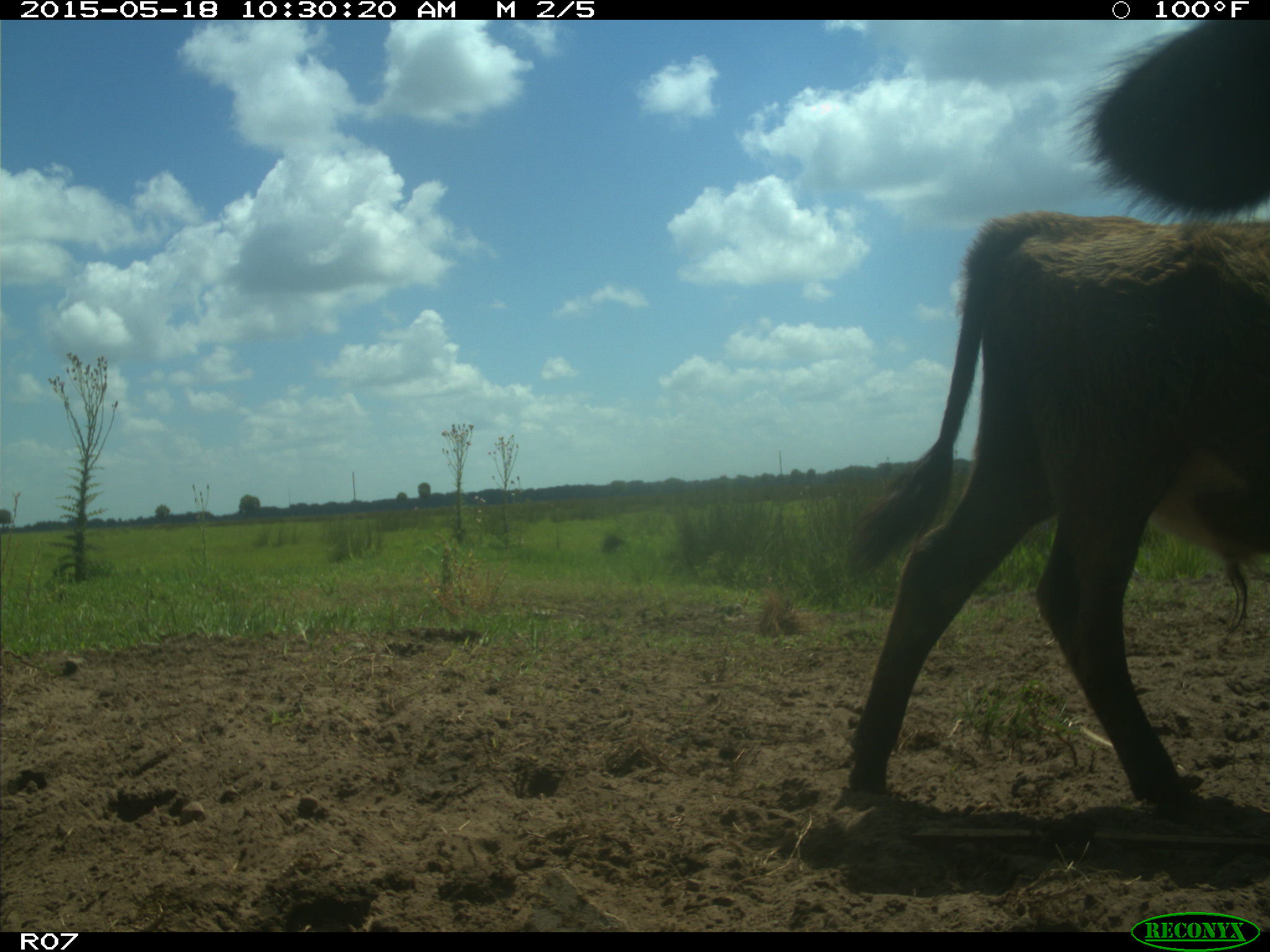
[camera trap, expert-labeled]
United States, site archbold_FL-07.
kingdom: Animalia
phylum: Chordata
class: Mammalia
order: Artiodactyla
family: Bovidae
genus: Bos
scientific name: Bos taurus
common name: domestic cow